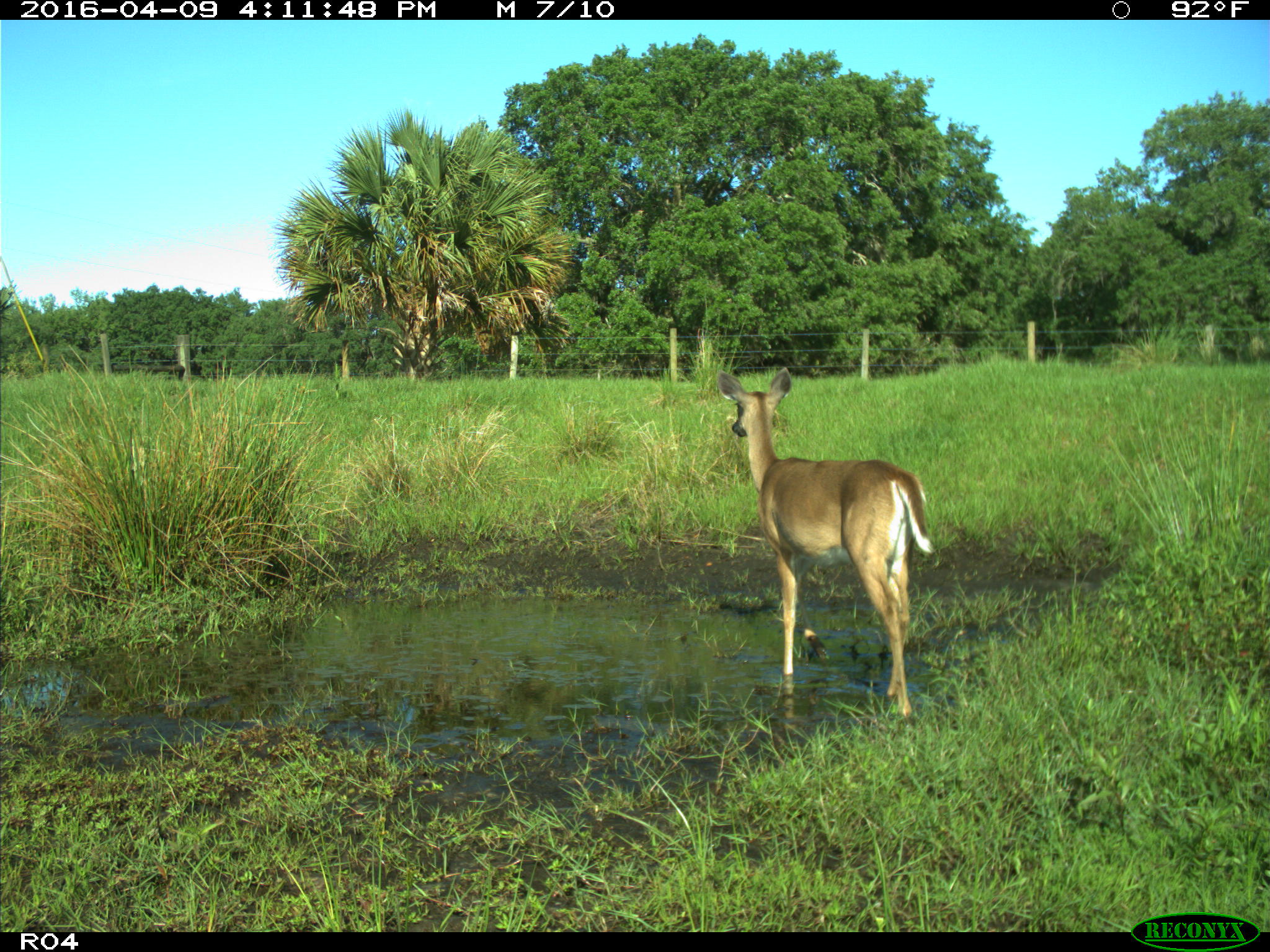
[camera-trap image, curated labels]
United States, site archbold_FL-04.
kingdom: Animalia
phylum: Chordata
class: Mammalia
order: Artiodactyla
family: Cervidae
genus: Odocoileus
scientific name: Odocoileus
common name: deer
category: unidentified deer